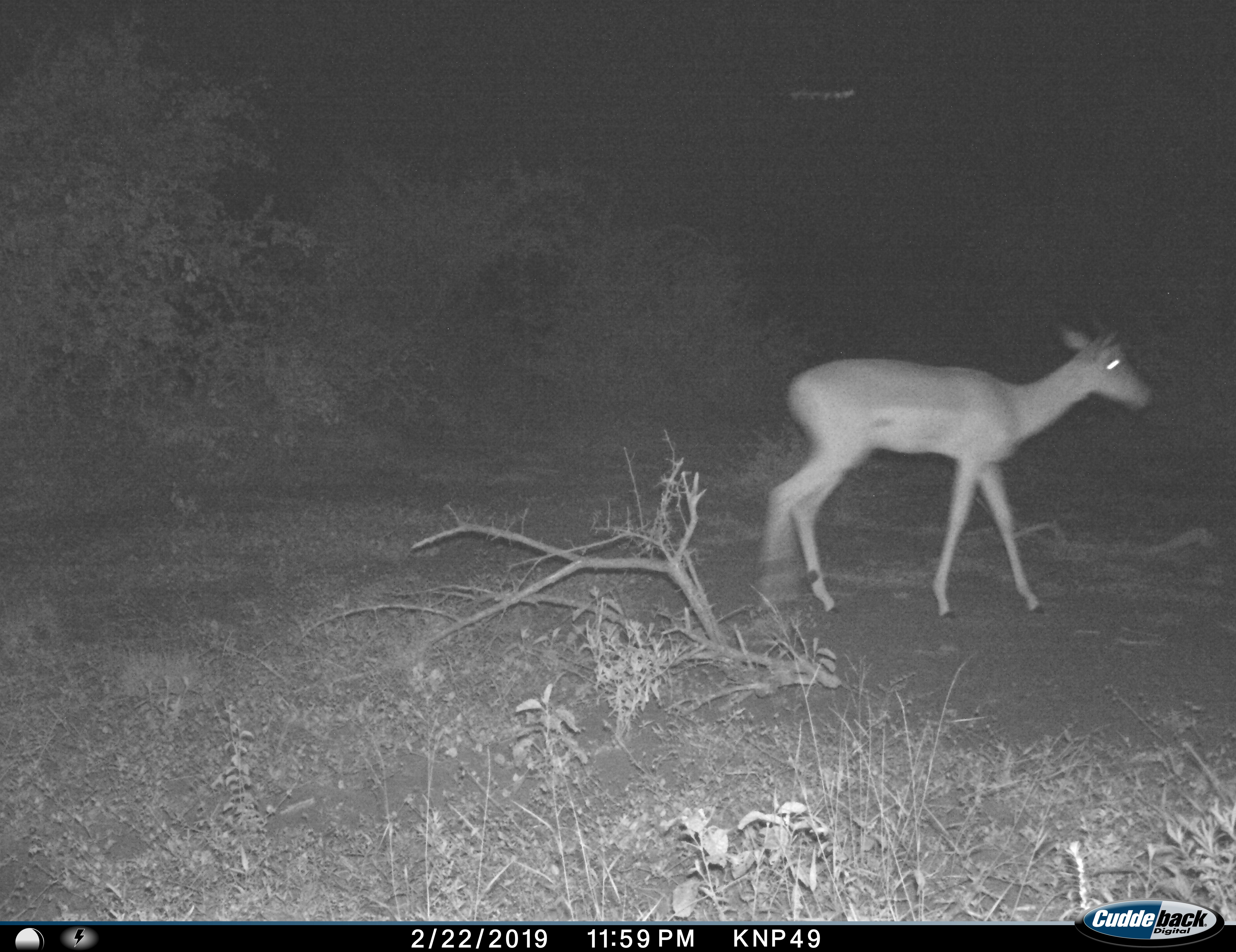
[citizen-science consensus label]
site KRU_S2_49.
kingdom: Animalia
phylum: Chordata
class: Mammalia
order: Artiodactyla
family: Bovidae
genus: Aepyceros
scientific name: Aepyceros melampus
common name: impala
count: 1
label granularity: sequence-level